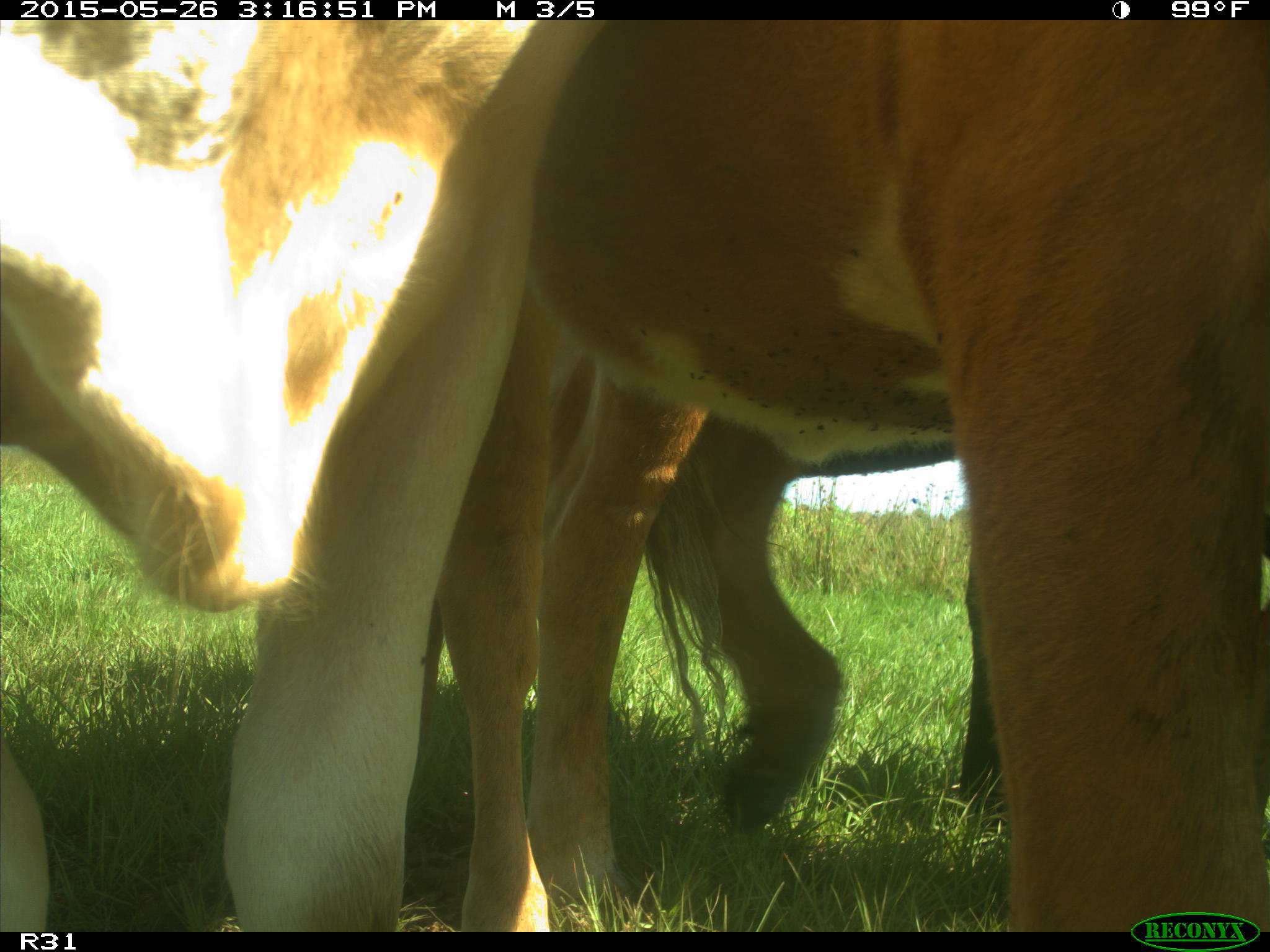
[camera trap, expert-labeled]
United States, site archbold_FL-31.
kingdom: Animalia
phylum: Chordata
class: Mammalia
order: Artiodactyla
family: Bovidae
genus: Bos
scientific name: Bos taurus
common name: domestic cow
Bos taurus (domestic cow).